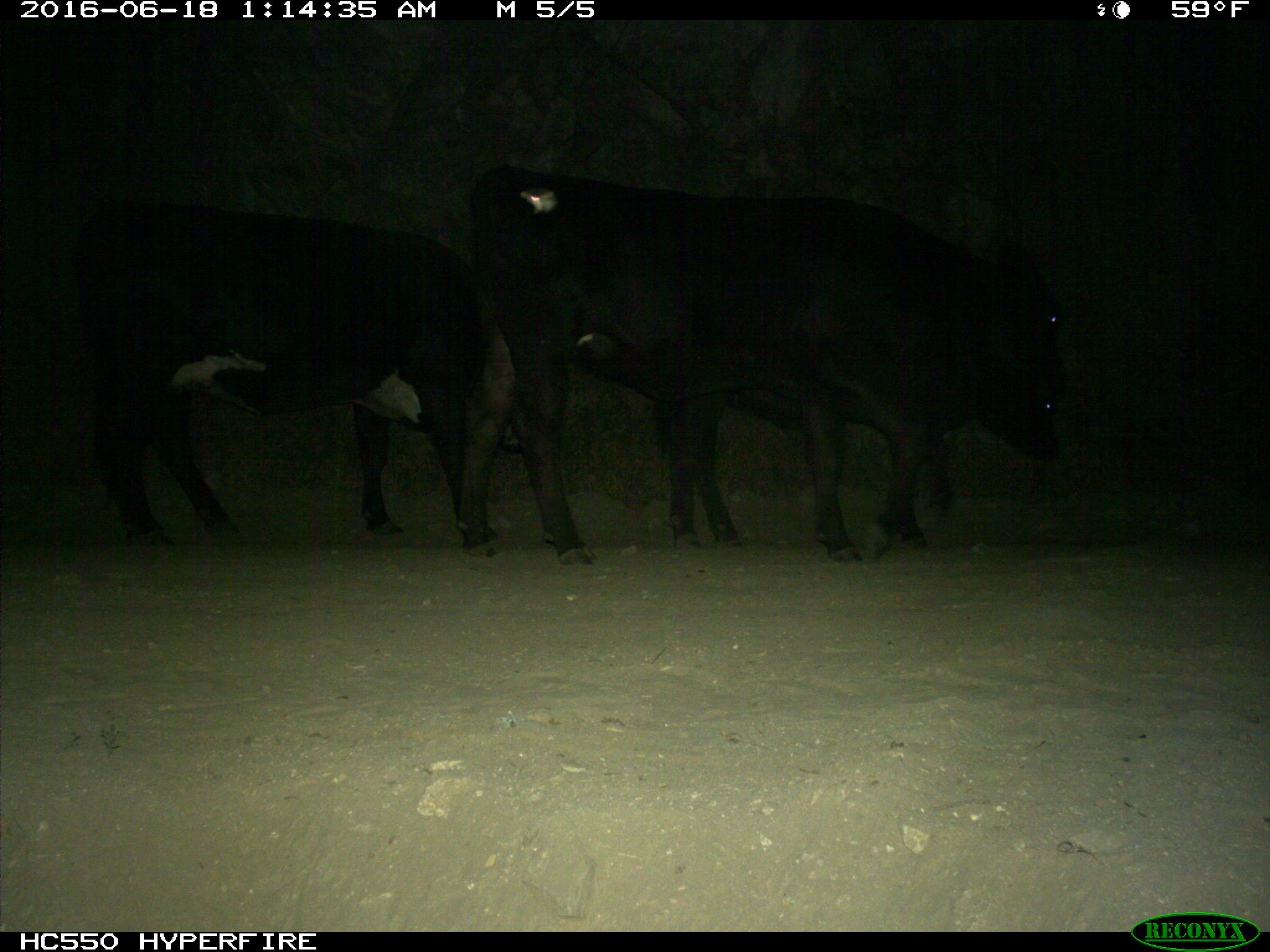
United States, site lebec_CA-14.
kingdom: Animalia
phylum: Chordata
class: Mammalia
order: Artiodactyla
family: Bovidae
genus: Bos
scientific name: Bos taurus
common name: domestic cow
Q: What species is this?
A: Bos taurus (domestic cow).